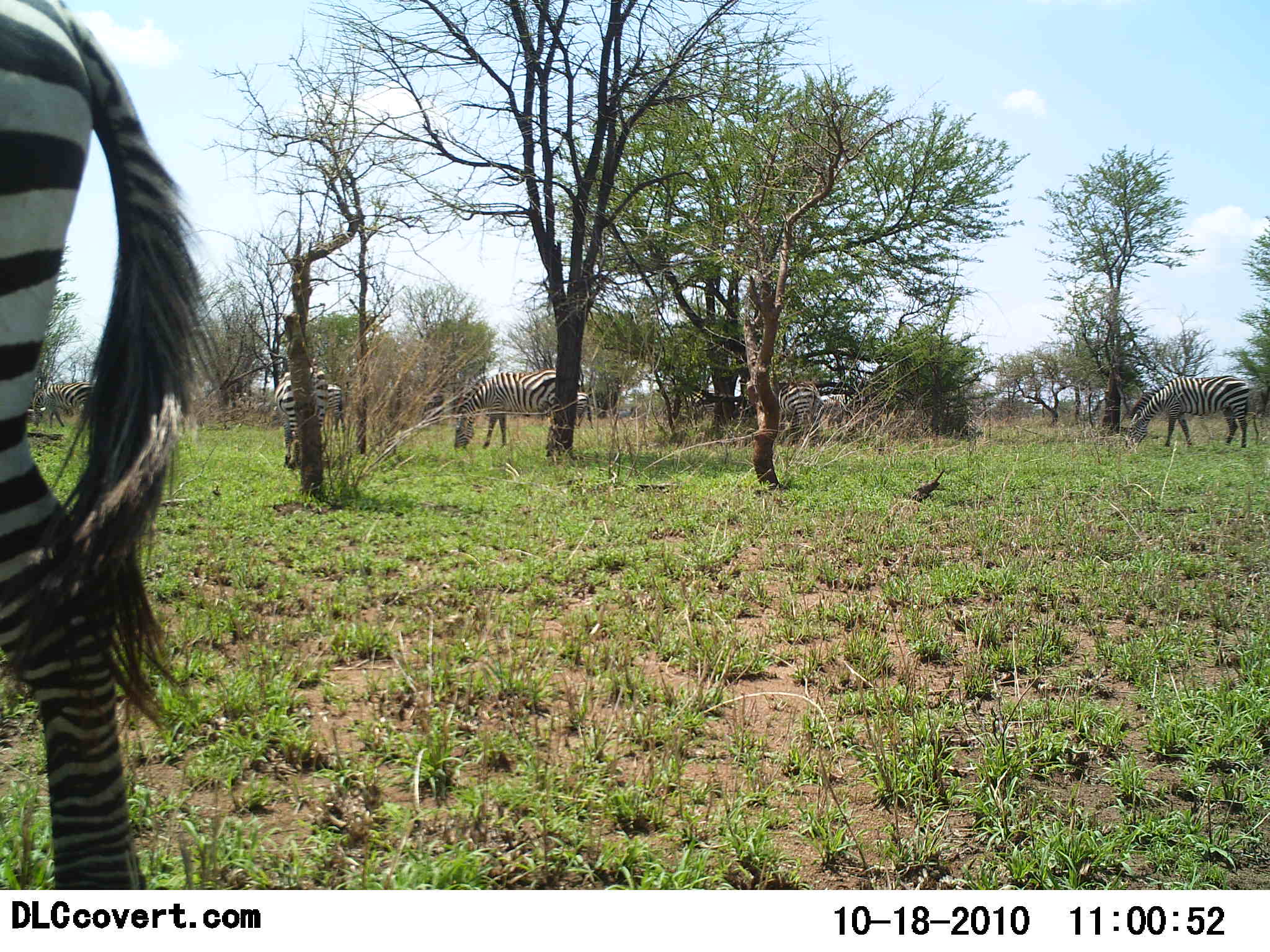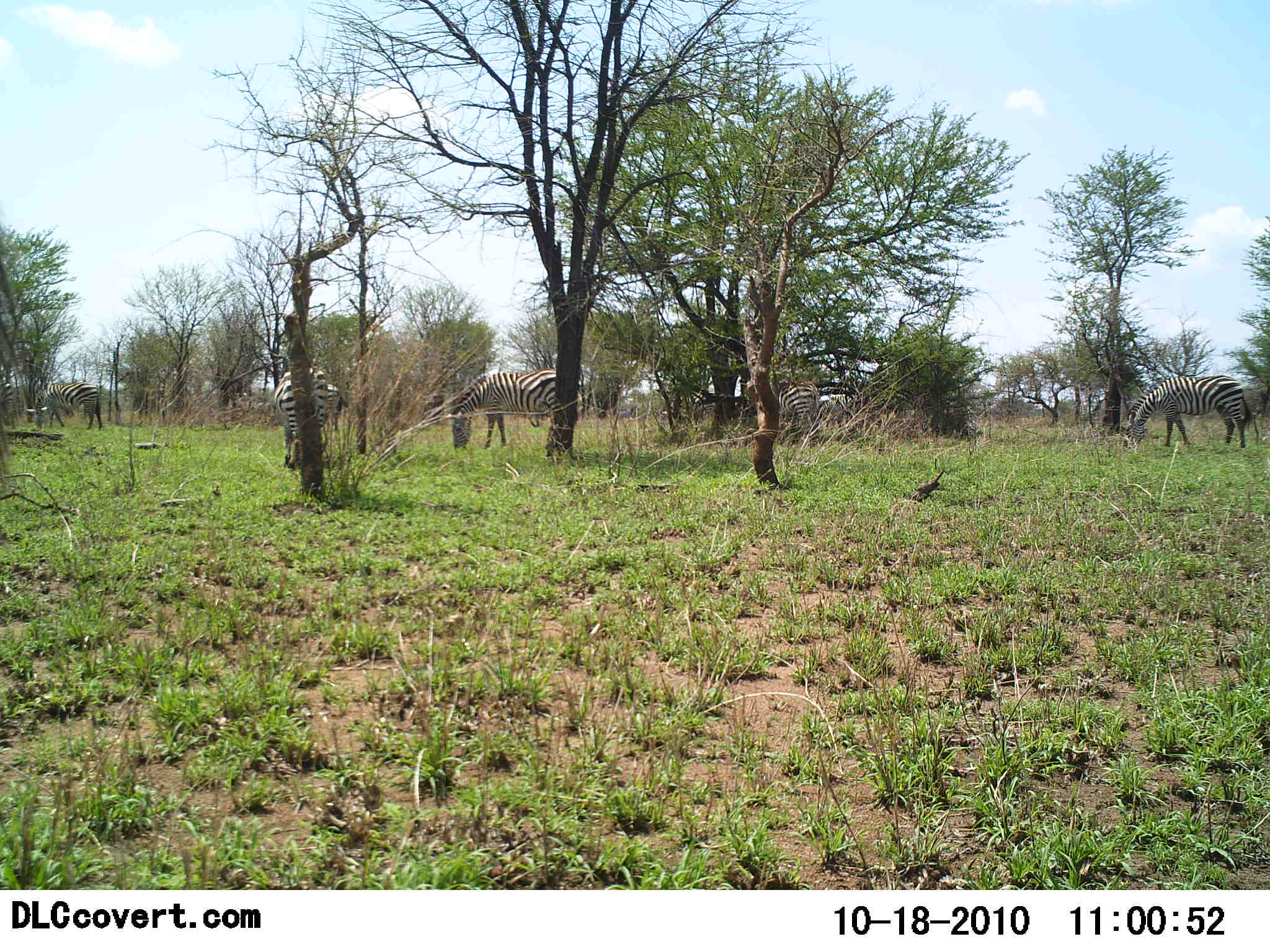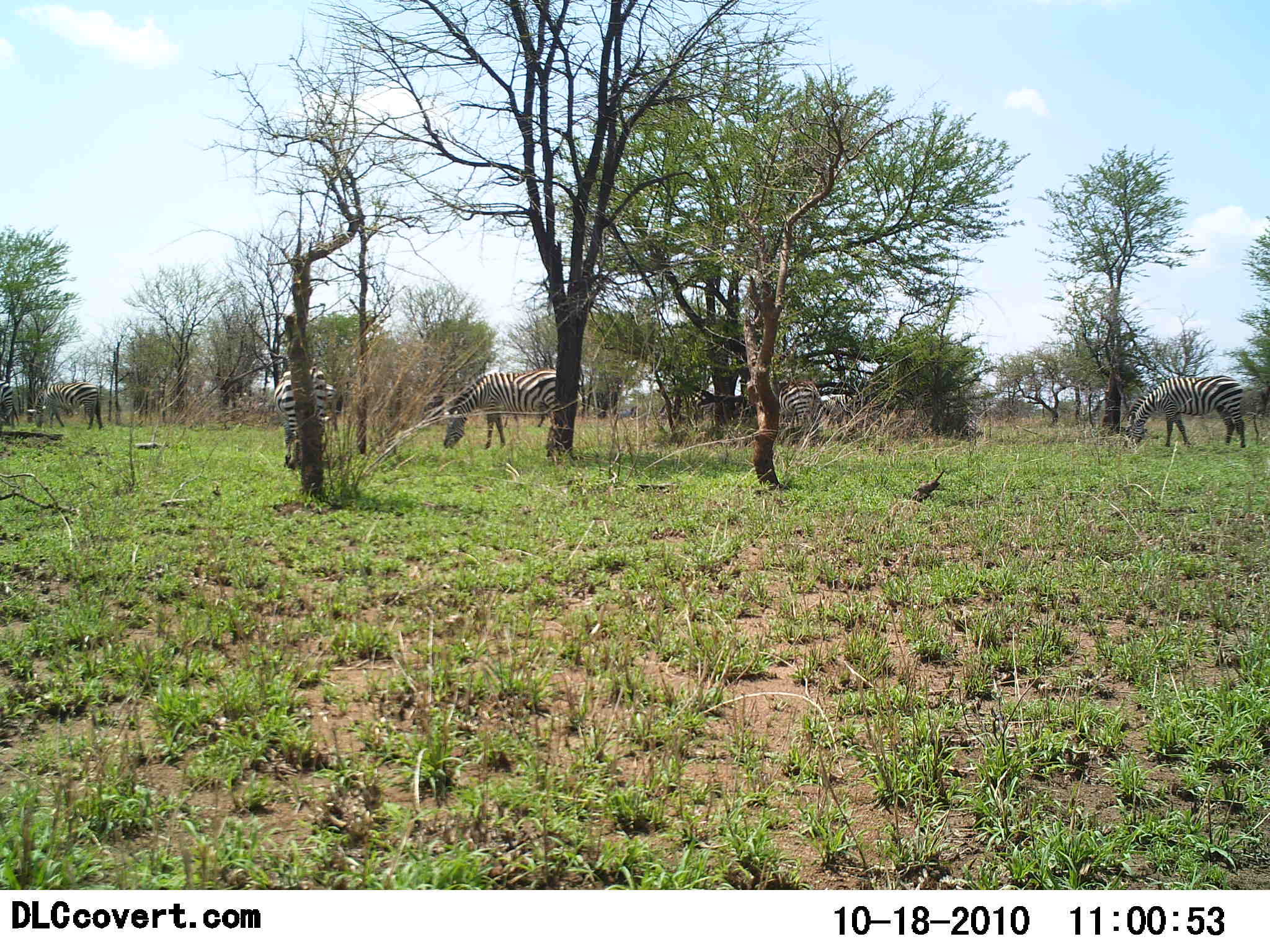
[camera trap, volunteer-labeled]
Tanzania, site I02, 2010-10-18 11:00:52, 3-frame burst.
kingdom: Animalia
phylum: Chordata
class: Mammalia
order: Perissodactyla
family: Equidae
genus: Equus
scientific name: Equus quagga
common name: plains zebra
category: zebra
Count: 6.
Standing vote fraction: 29%.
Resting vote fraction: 0%.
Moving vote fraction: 50%.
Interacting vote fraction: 0%.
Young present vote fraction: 0%.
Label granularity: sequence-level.